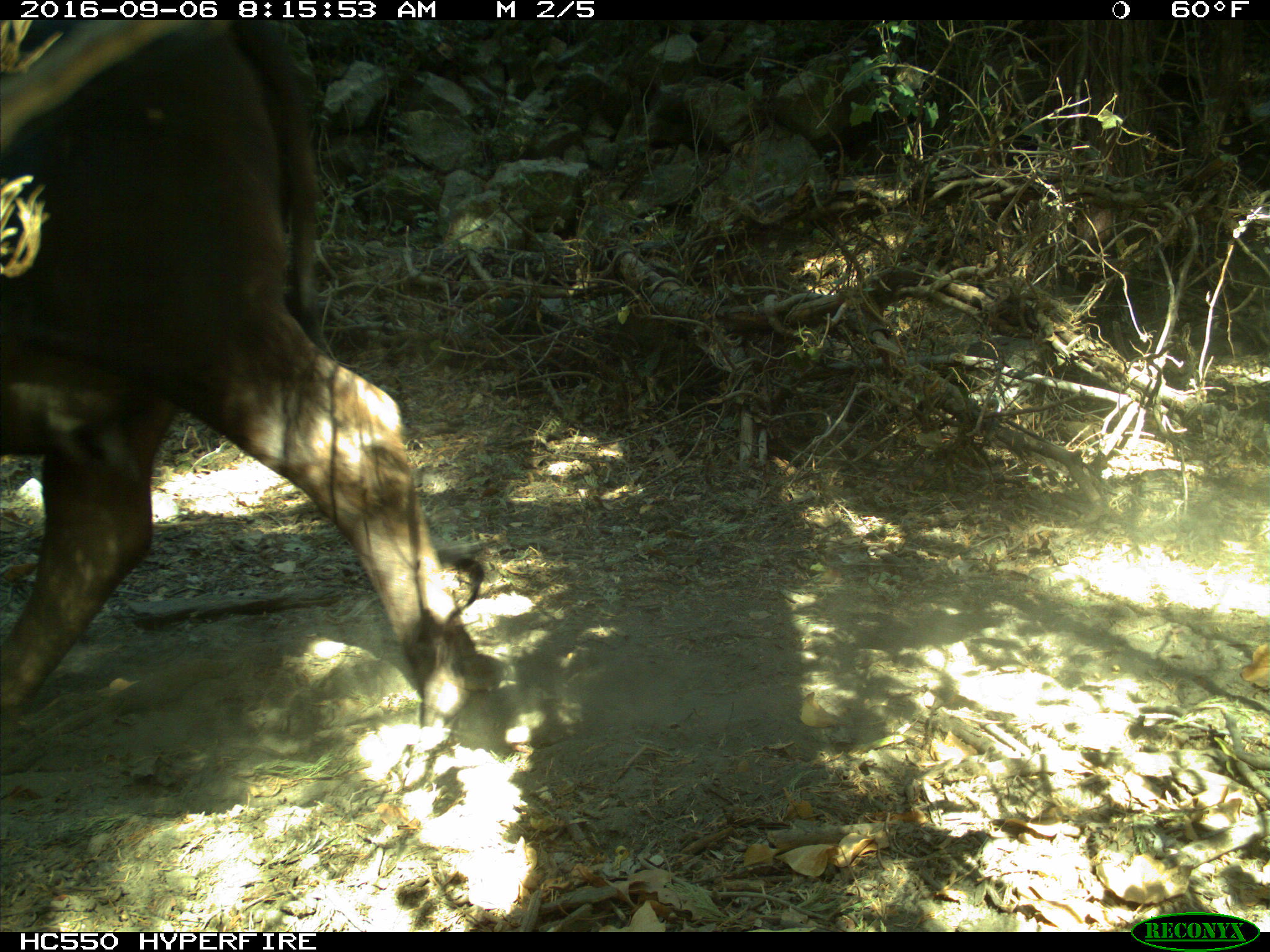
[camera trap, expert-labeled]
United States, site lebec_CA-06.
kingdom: Animalia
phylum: Chordata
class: Mammalia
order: Artiodactyla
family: Bovidae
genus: Bos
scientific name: Bos taurus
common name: domestic cow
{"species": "Bos taurus (domestic cow)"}